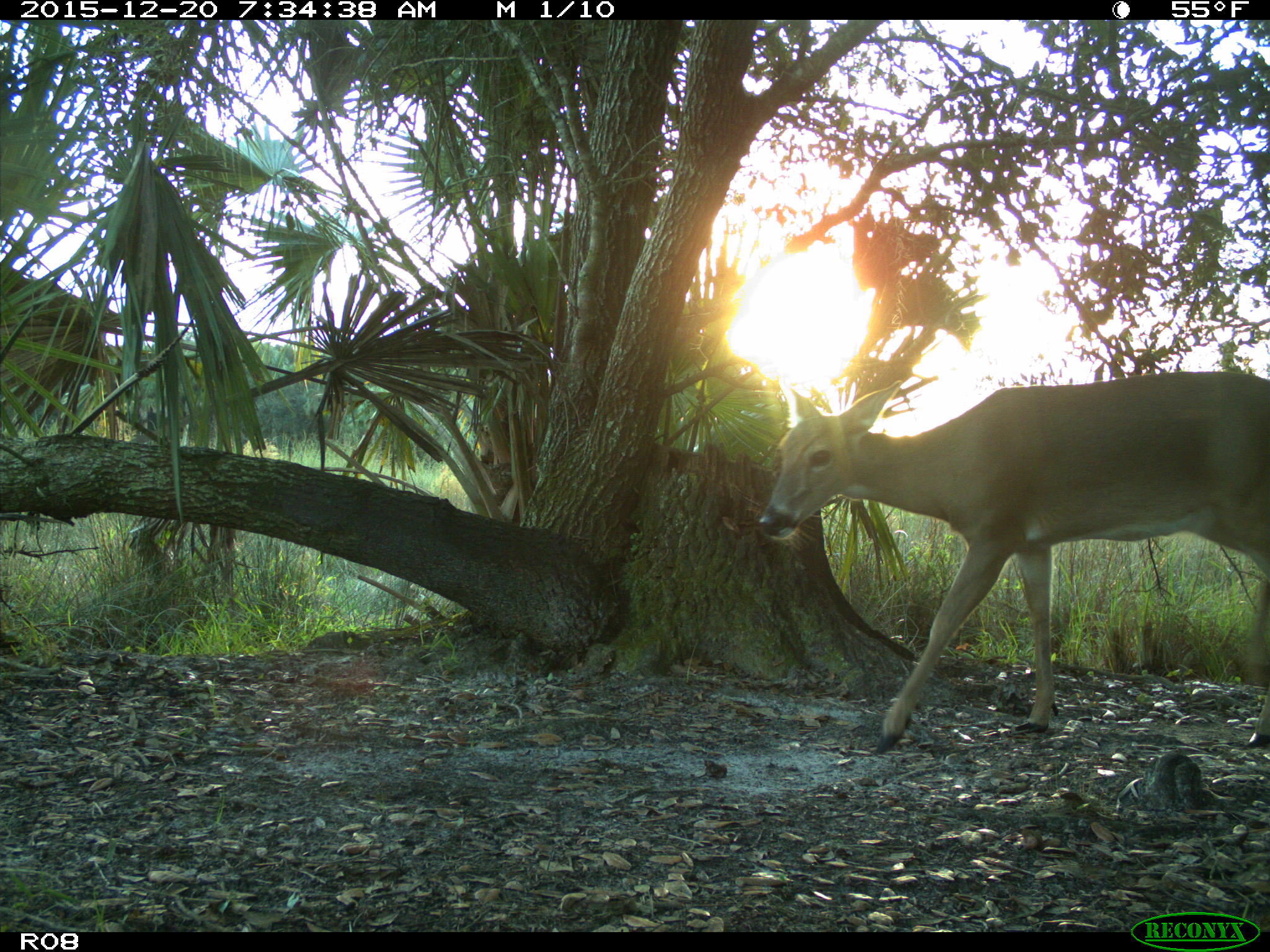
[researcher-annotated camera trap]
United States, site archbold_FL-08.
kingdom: Animalia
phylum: Chordata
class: Mammalia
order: Artiodactyla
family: Cervidae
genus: Odocoileus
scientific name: Odocoileus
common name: deer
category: unidentified deer